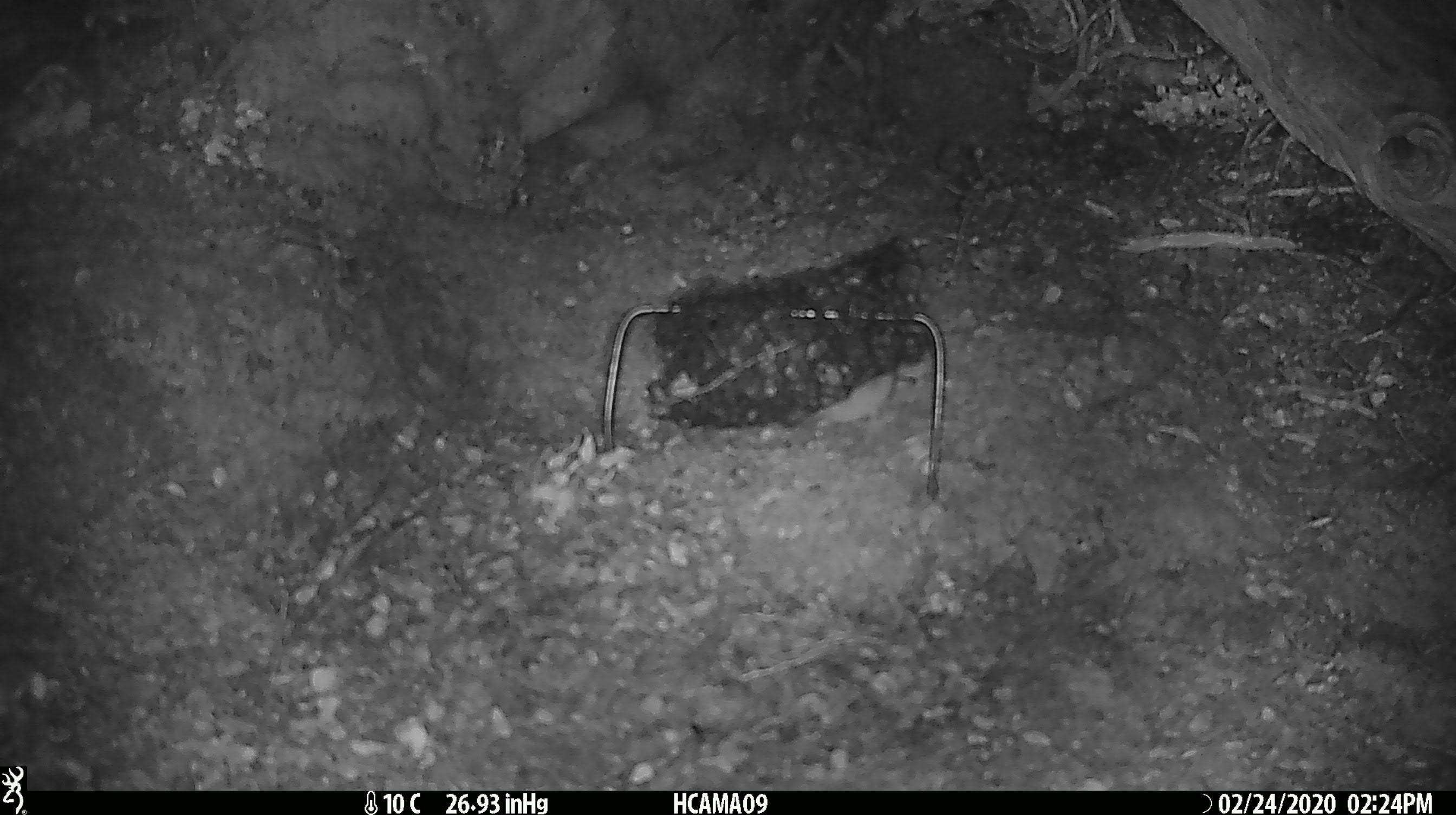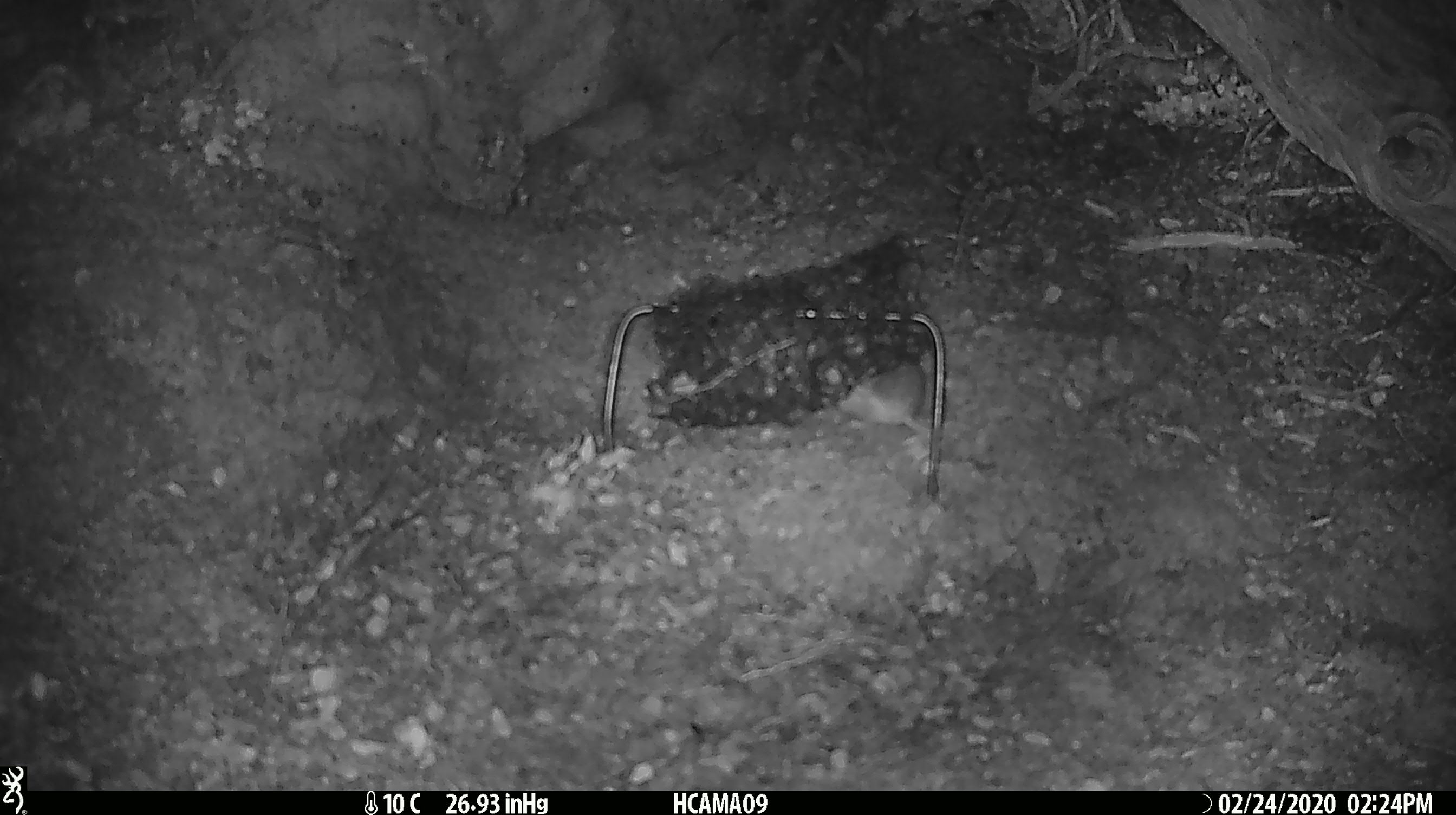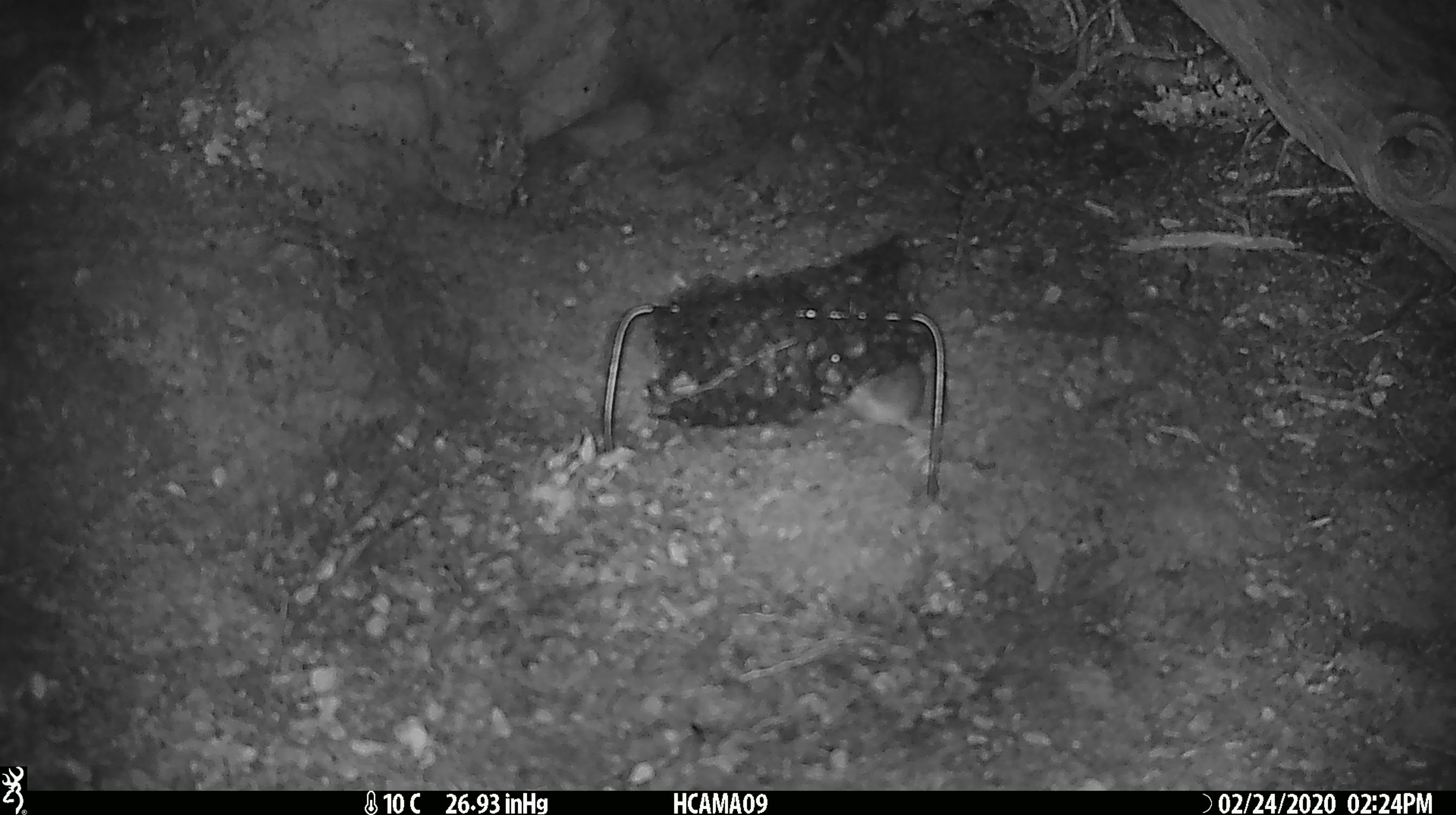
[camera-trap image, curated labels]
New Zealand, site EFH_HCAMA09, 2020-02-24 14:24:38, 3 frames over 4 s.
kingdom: Animalia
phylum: Chordata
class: Mammalia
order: Rodentia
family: Muridae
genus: Mus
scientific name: Mus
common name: mouse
Mouse (Mus).